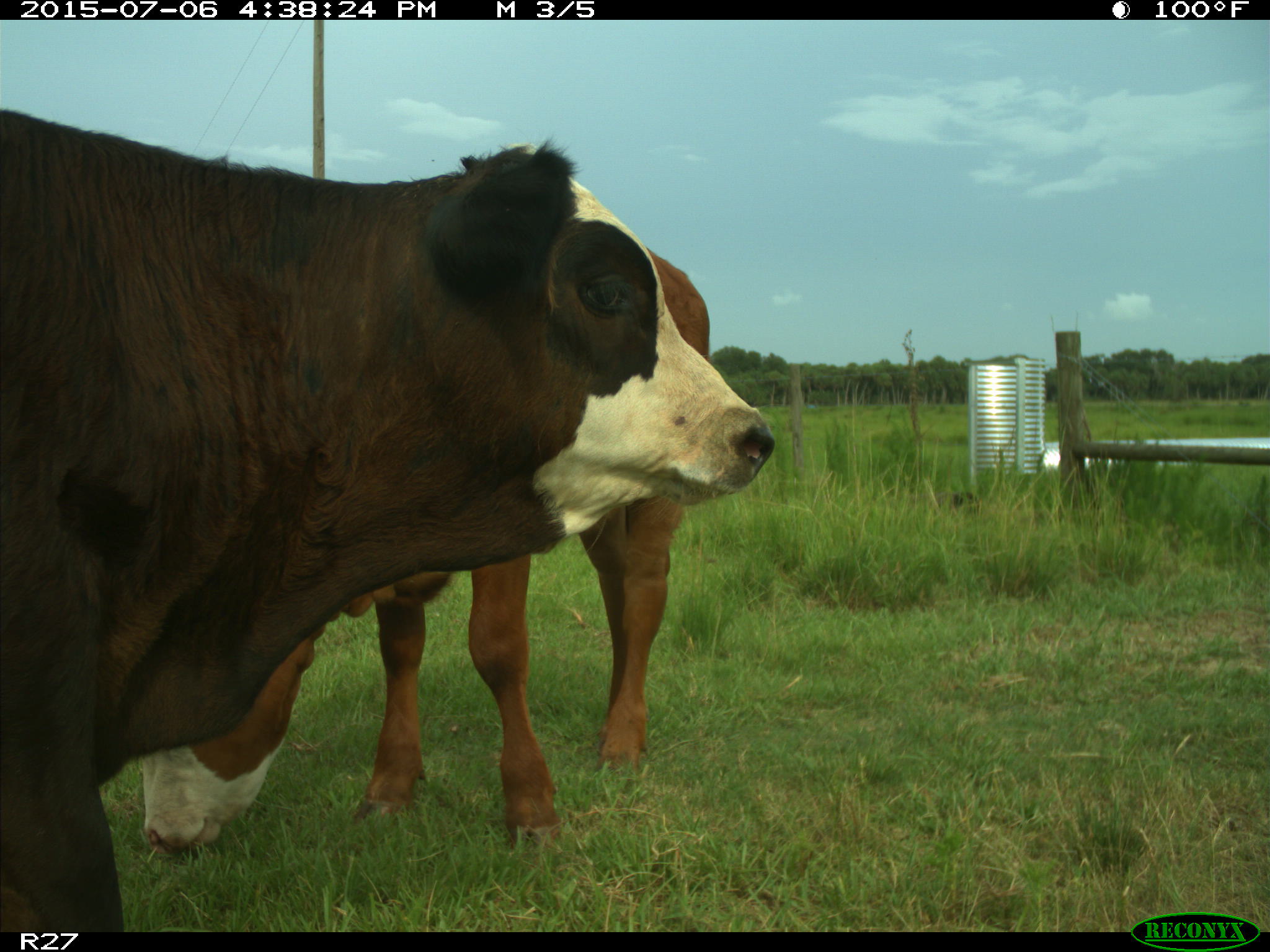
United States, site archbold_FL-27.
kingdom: Animalia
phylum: Chordata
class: Mammalia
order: Artiodactyla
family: Bovidae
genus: Bos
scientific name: Bos taurus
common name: domestic cow